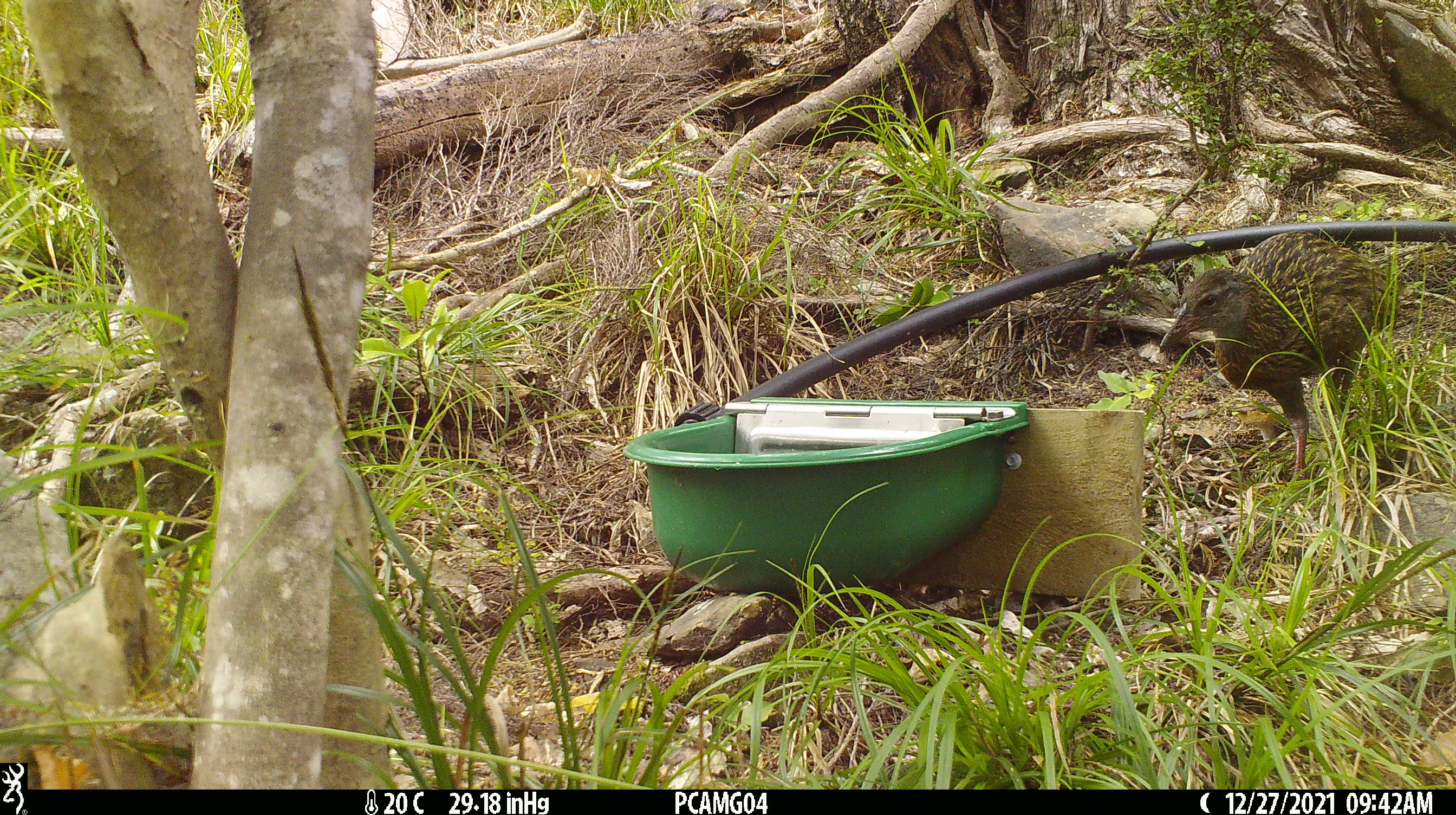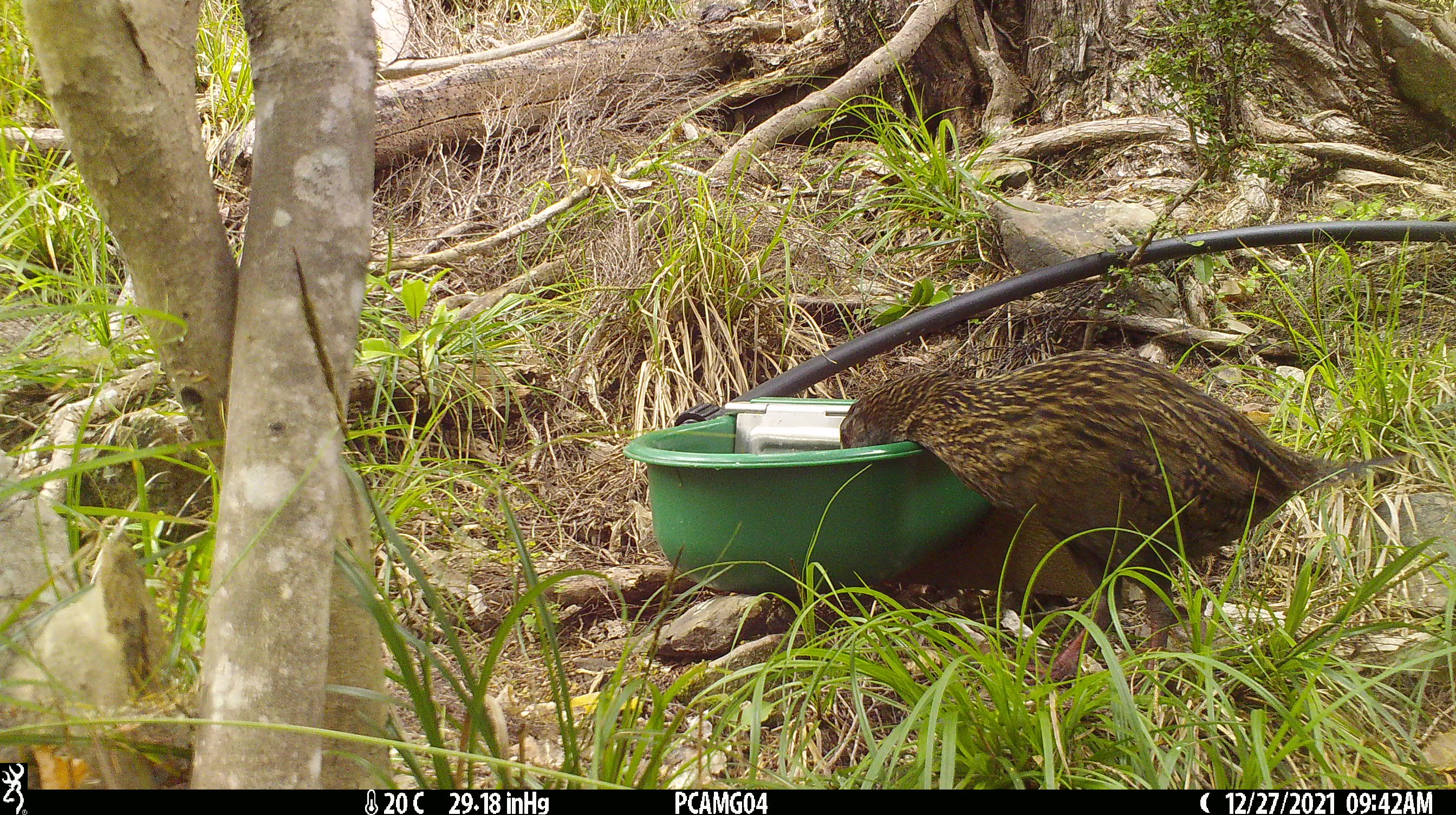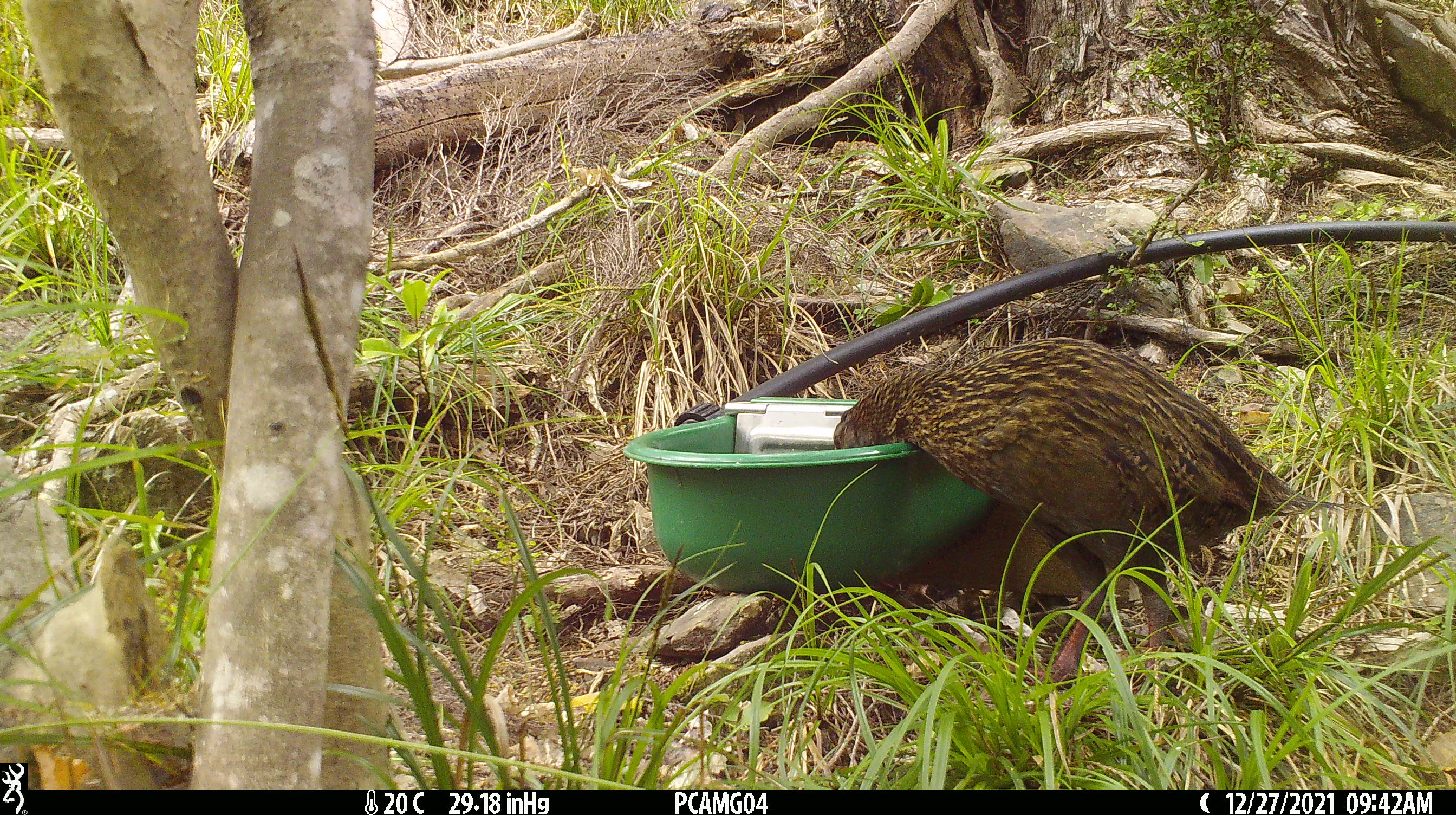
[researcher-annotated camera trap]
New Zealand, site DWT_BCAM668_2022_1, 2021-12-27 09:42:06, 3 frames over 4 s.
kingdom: Animalia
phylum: Chordata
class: Aves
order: Gruiformes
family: Rallidae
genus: Gallirallus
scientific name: Gallirallus australis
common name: weka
Weka (Gallirallus australis).